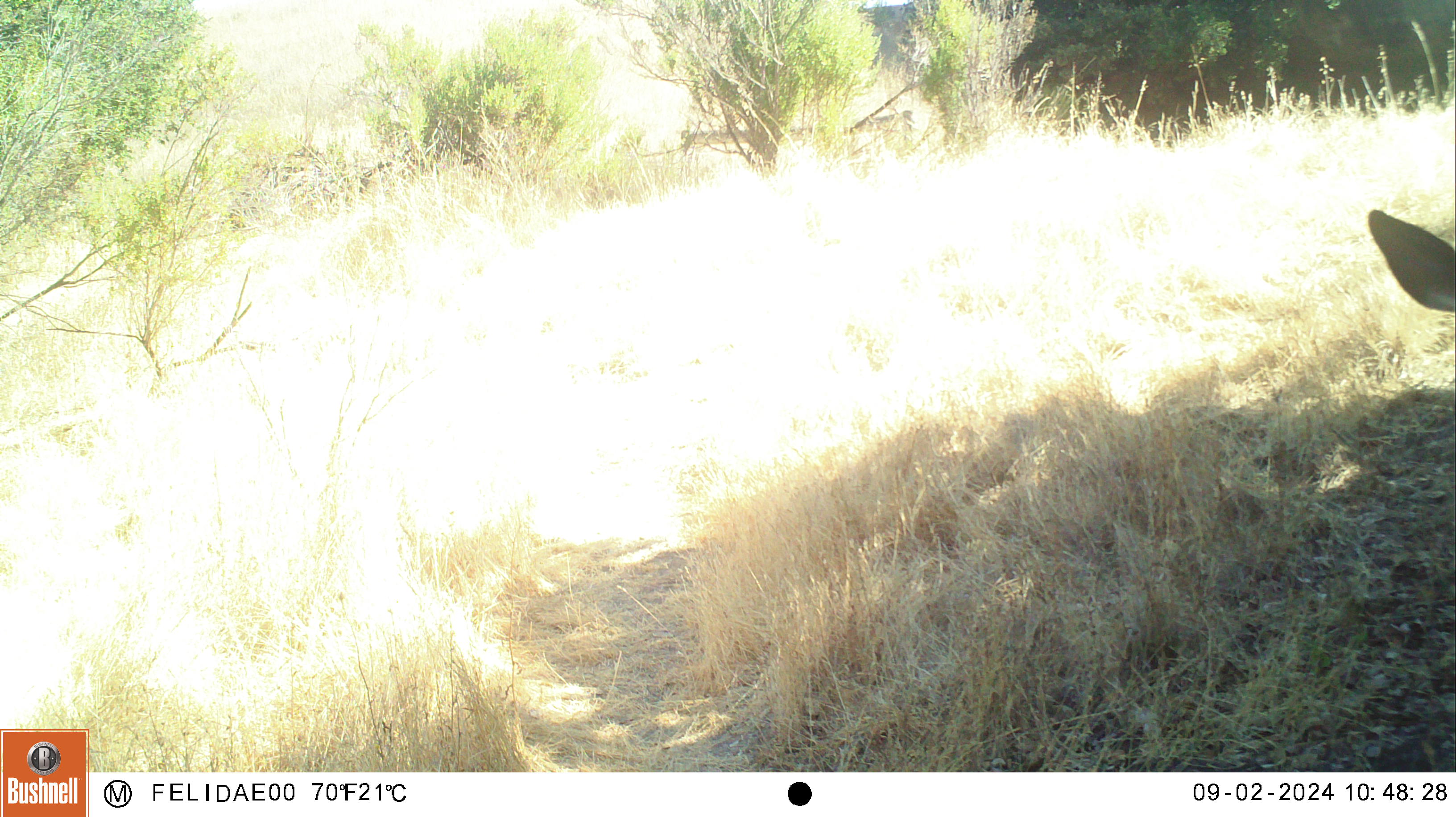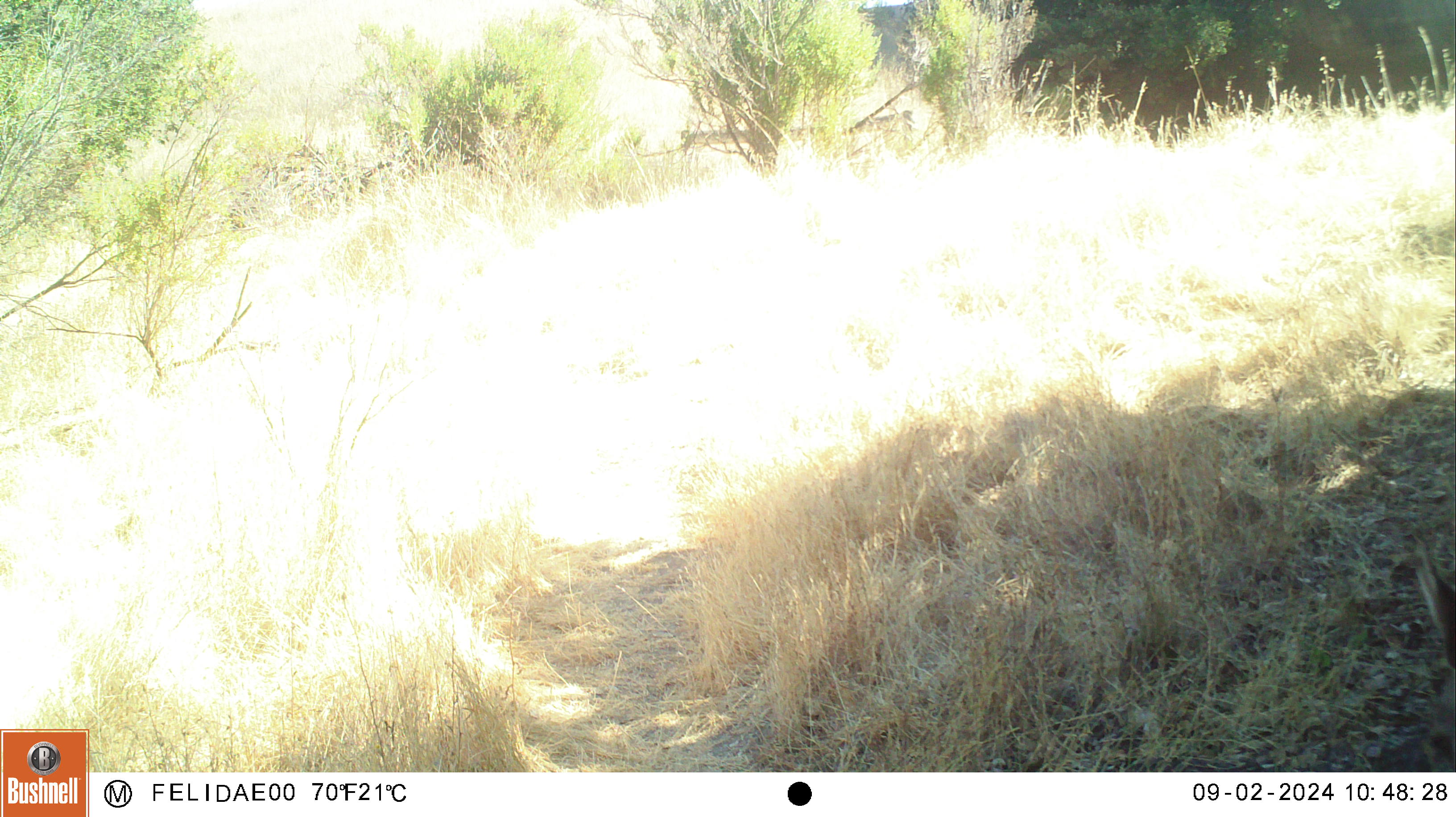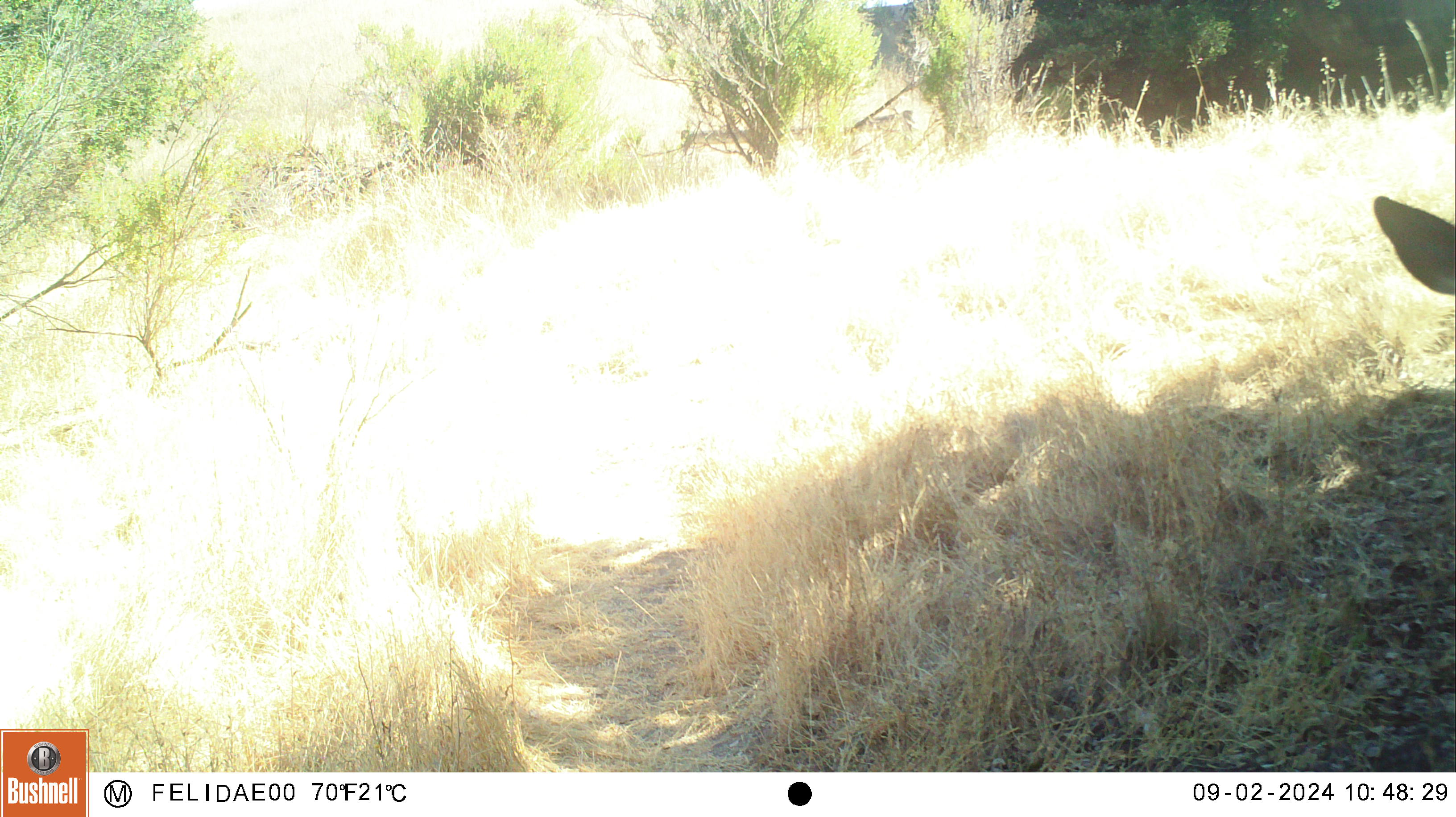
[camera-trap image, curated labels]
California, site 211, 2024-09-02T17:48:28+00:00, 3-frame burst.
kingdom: Animalia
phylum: Chordata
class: Mammalia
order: Artiodactyla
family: Cervidae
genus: Odocoileus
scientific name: Odocoileus hemionus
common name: mule deer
Mule deer (Odocoileus hemionus).